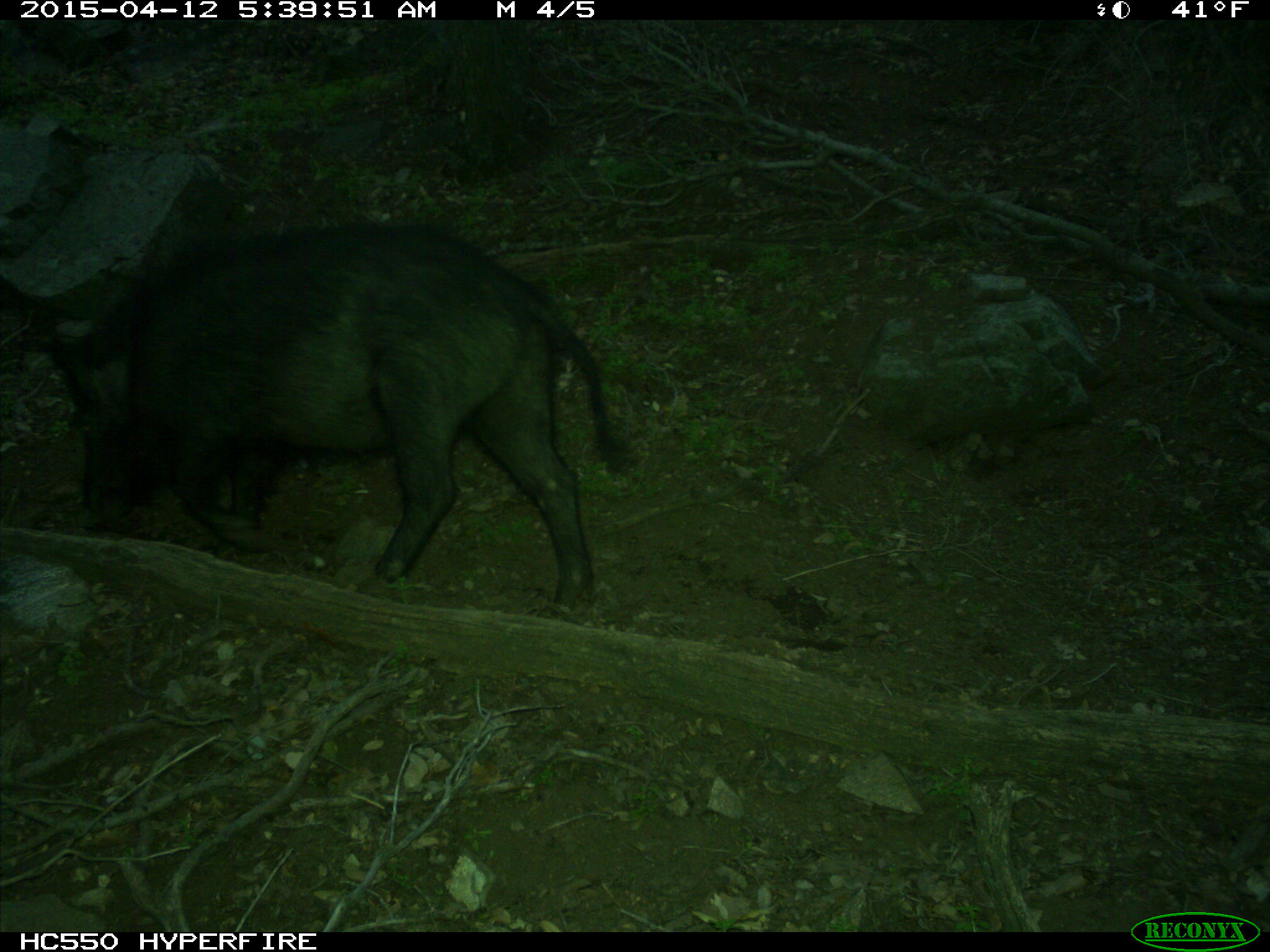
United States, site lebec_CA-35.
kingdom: Animalia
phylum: Chordata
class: Mammalia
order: Artiodactyla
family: Suidae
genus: Sus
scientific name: Sus scrofa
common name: wild boar